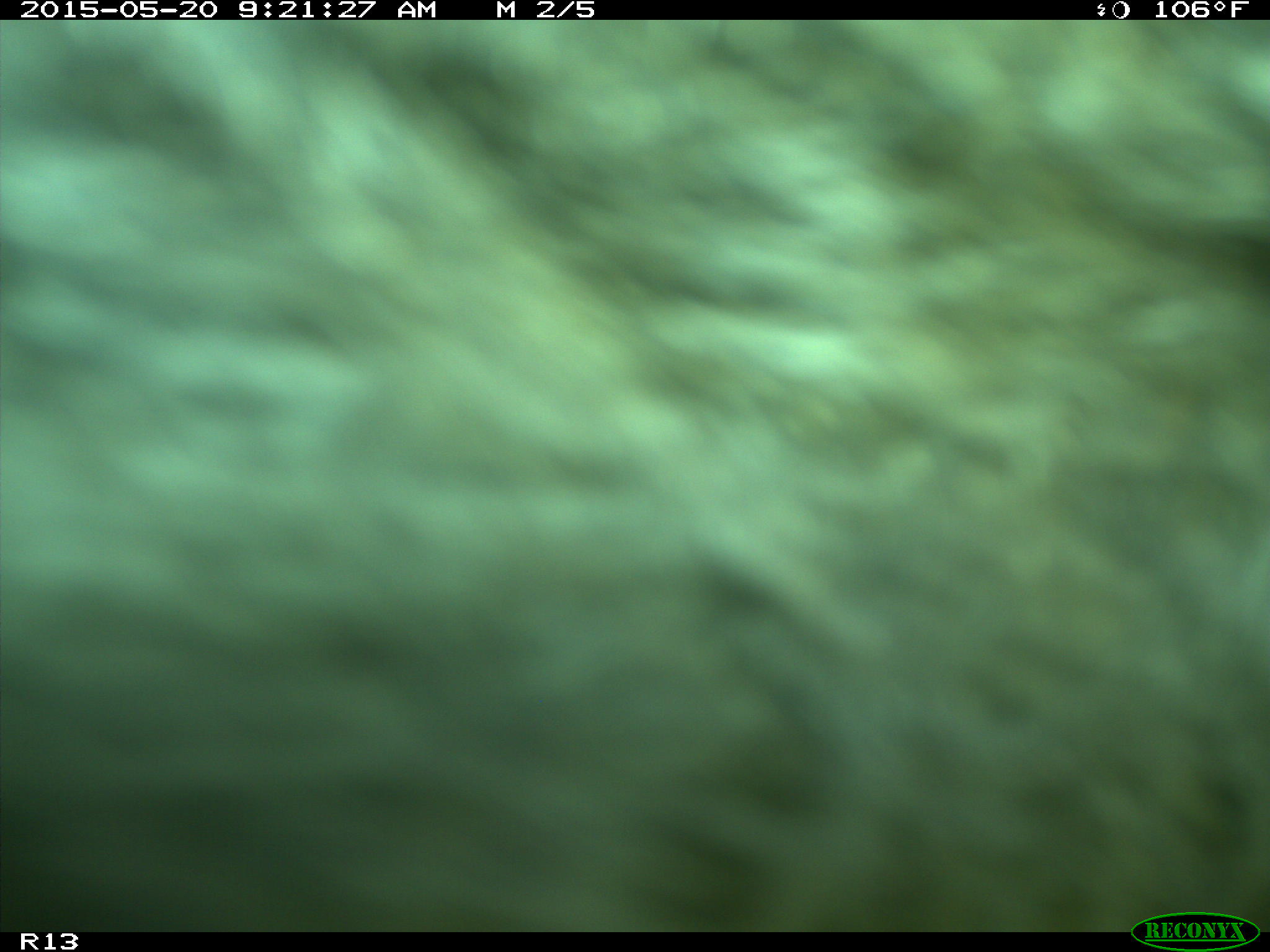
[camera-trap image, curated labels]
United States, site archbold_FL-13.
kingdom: Animalia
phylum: Chordata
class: Mammalia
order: Artiodactyla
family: Bovidae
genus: Bos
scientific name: Bos taurus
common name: domestic cow